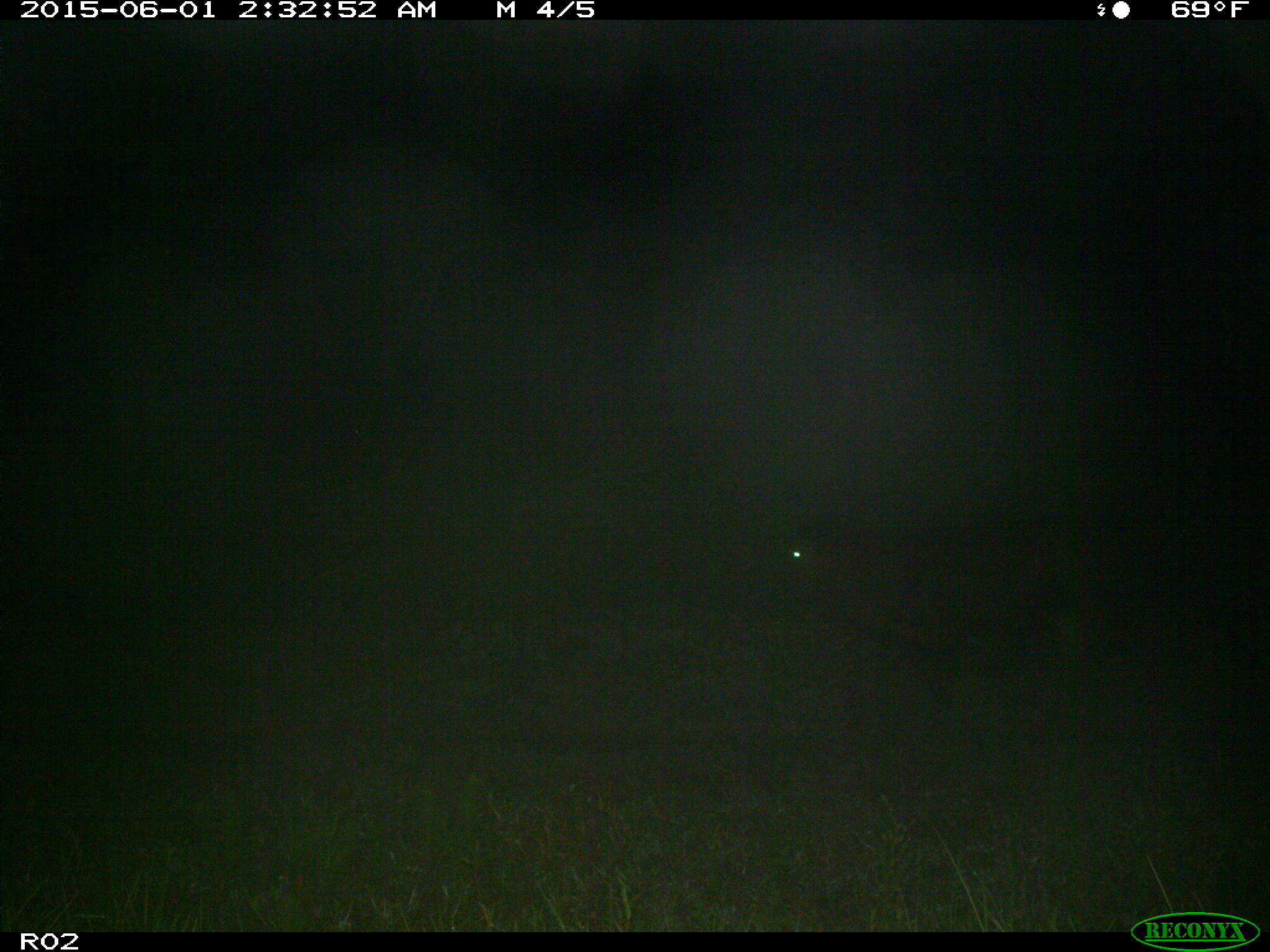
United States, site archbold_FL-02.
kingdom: Animalia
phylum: Chordata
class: Mammalia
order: Artiodactyla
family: Bovidae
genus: Bos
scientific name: Bos taurus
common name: domestic cow